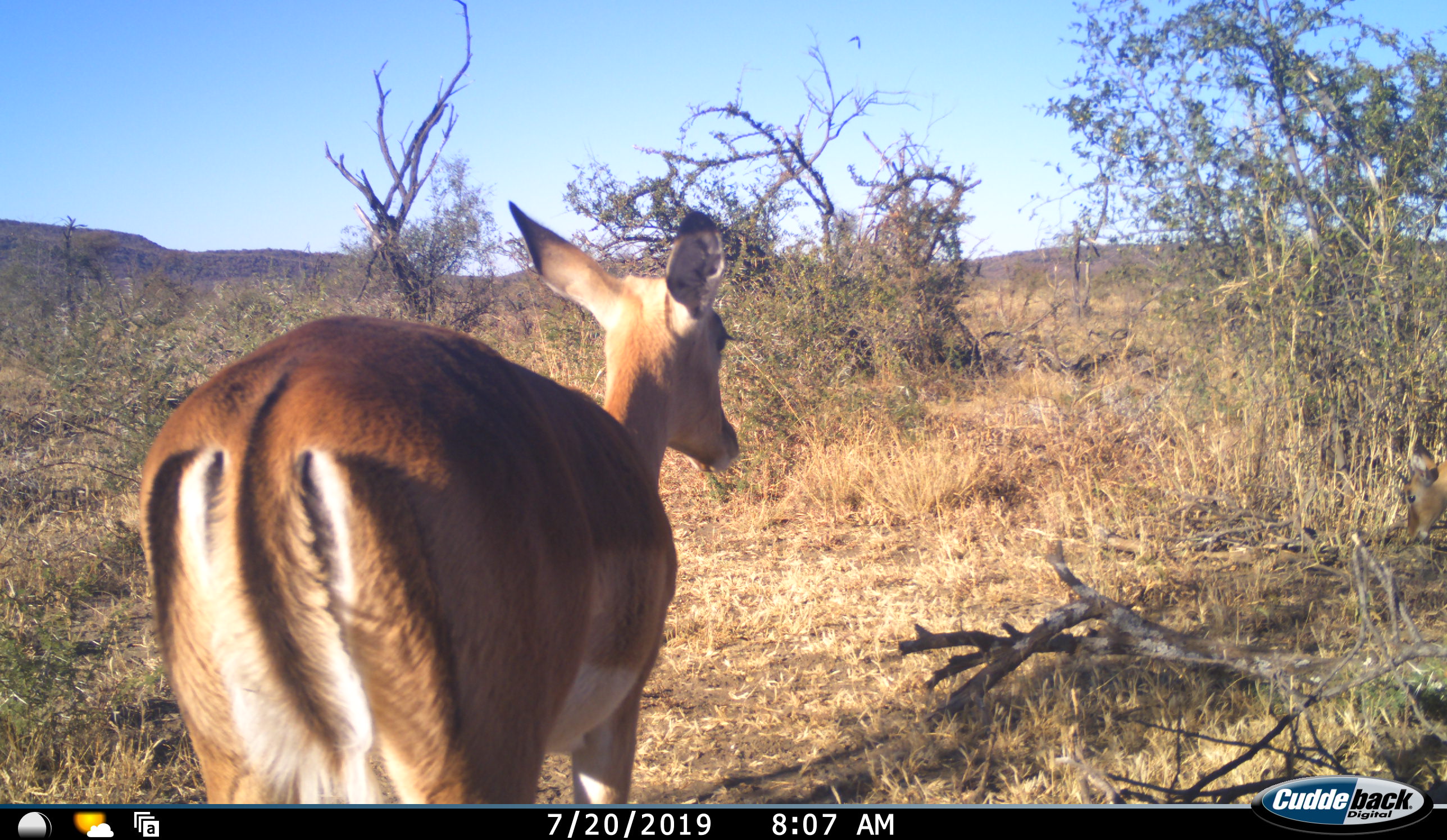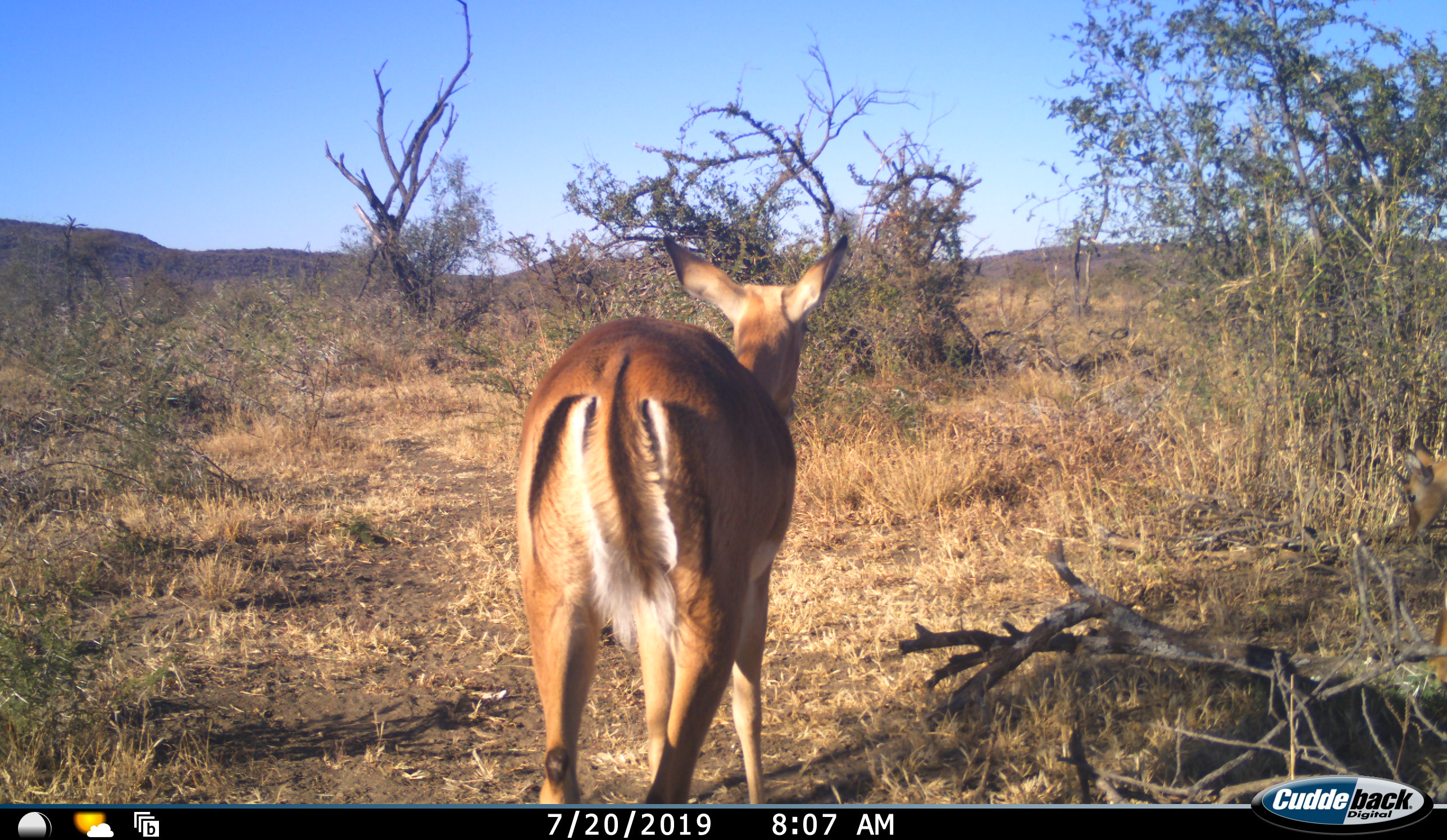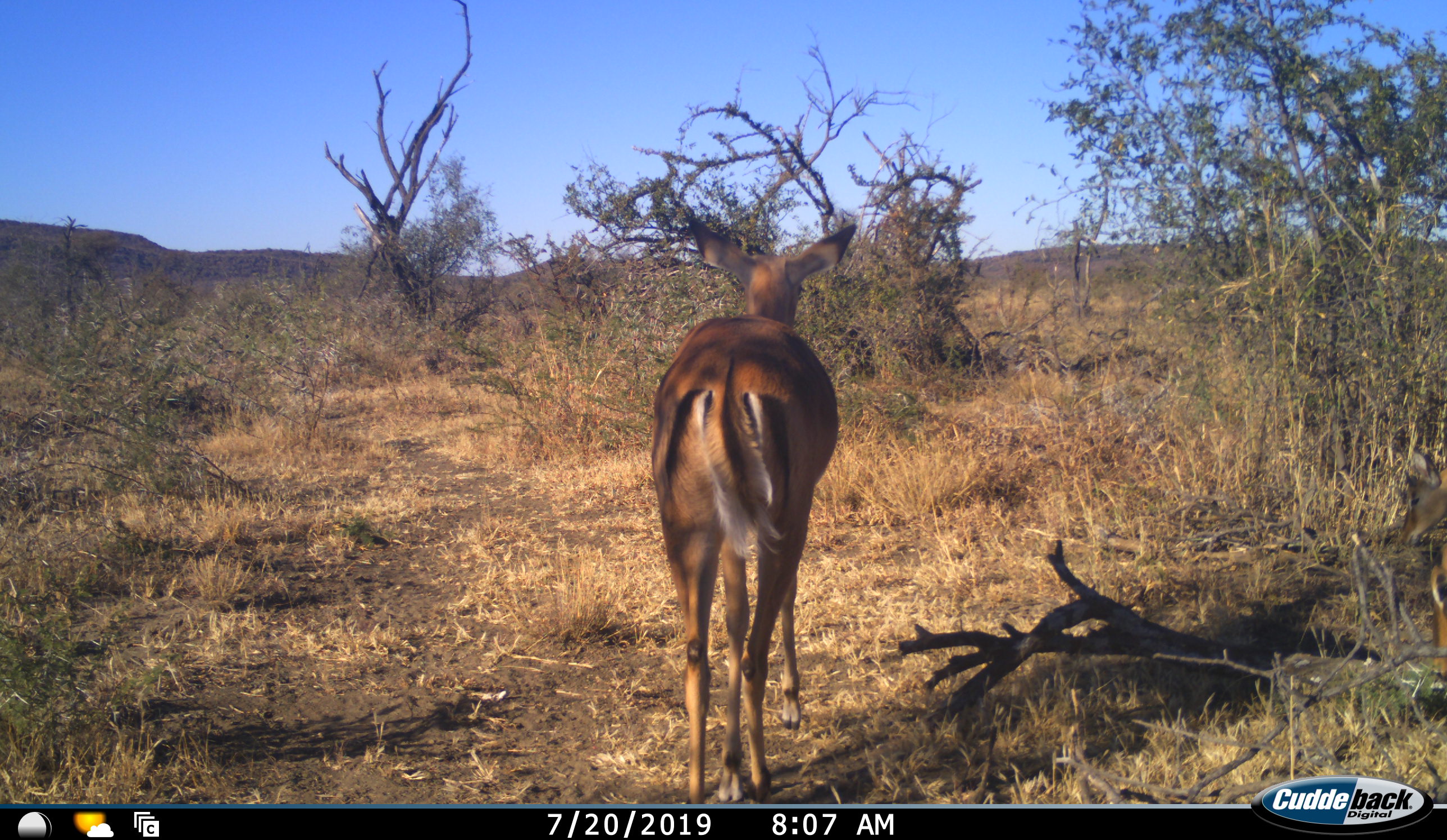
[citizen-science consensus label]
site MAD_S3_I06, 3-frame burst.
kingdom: Animalia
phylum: Chordata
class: Mammalia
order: Artiodactyla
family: Bovidae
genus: Aepyceros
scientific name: Aepyceros melampus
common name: impala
Impala (Aepyceros melampus), count 1. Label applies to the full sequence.